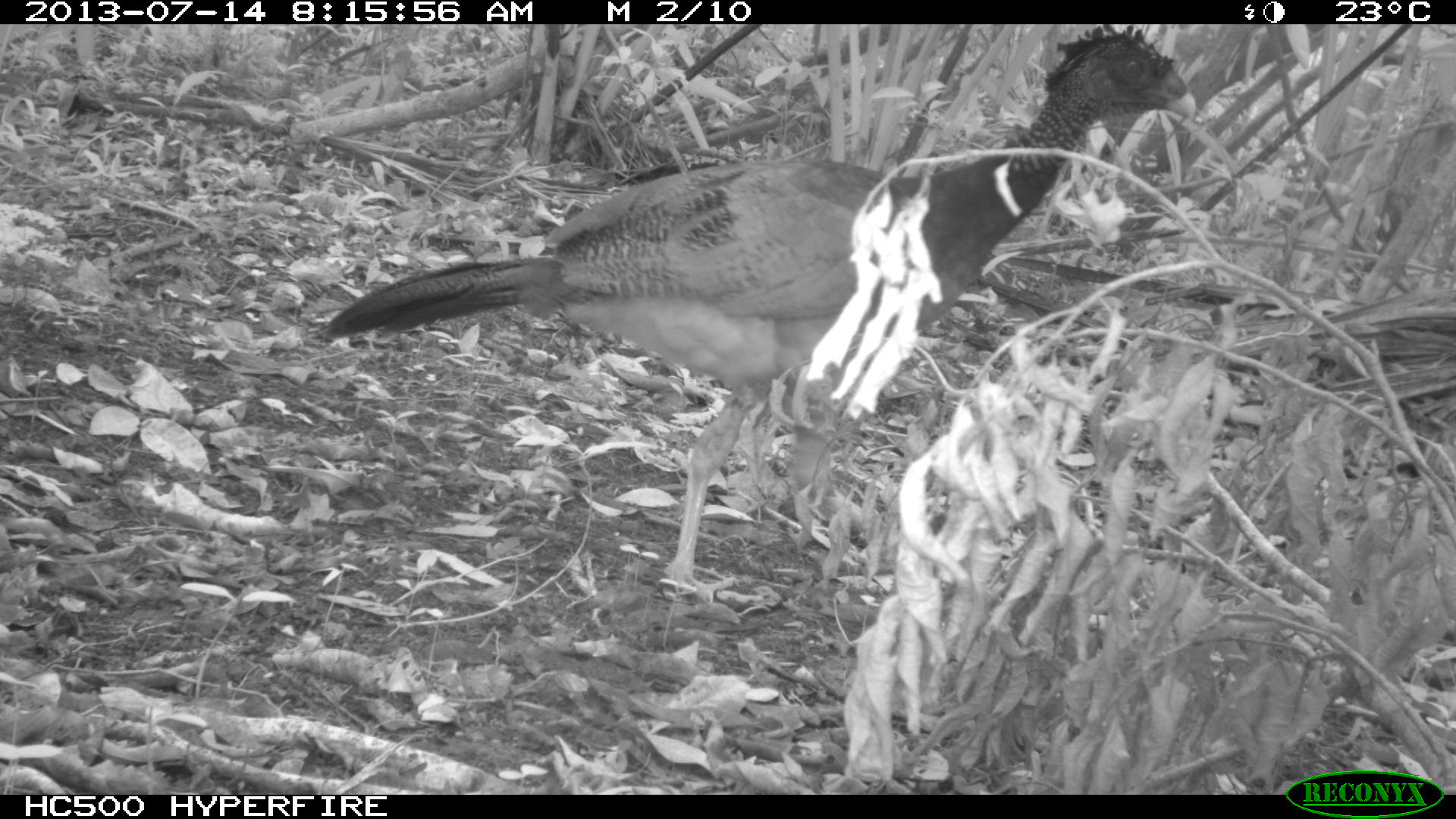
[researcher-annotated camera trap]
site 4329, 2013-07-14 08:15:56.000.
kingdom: Animalia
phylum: Chordata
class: Aves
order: Galliformes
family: Cracidae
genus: Crax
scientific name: Crax rubra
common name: great curassow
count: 1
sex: female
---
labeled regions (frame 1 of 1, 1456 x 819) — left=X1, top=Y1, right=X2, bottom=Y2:
crax rubra: left=318, top=21, right=1196, bottom=602